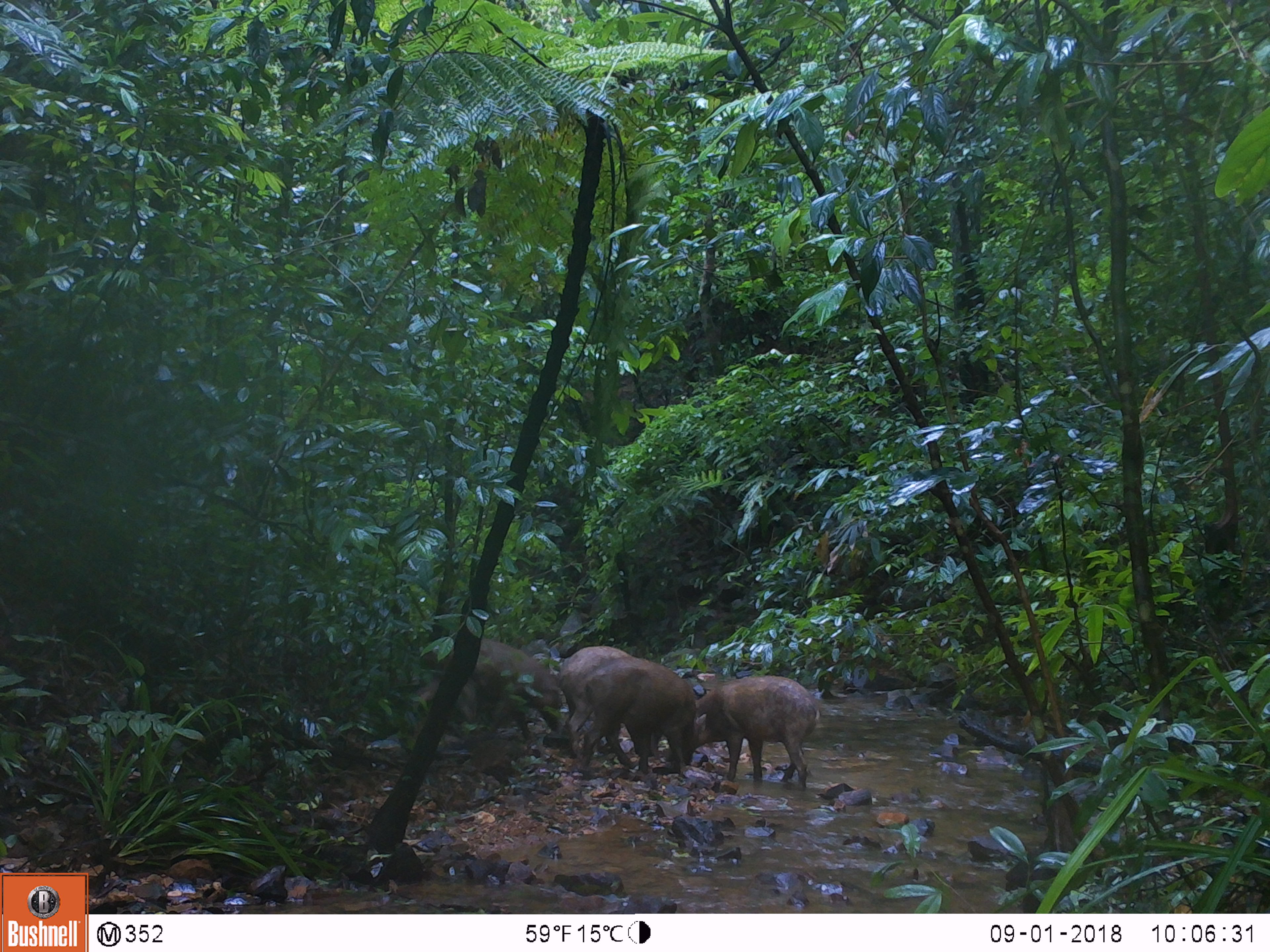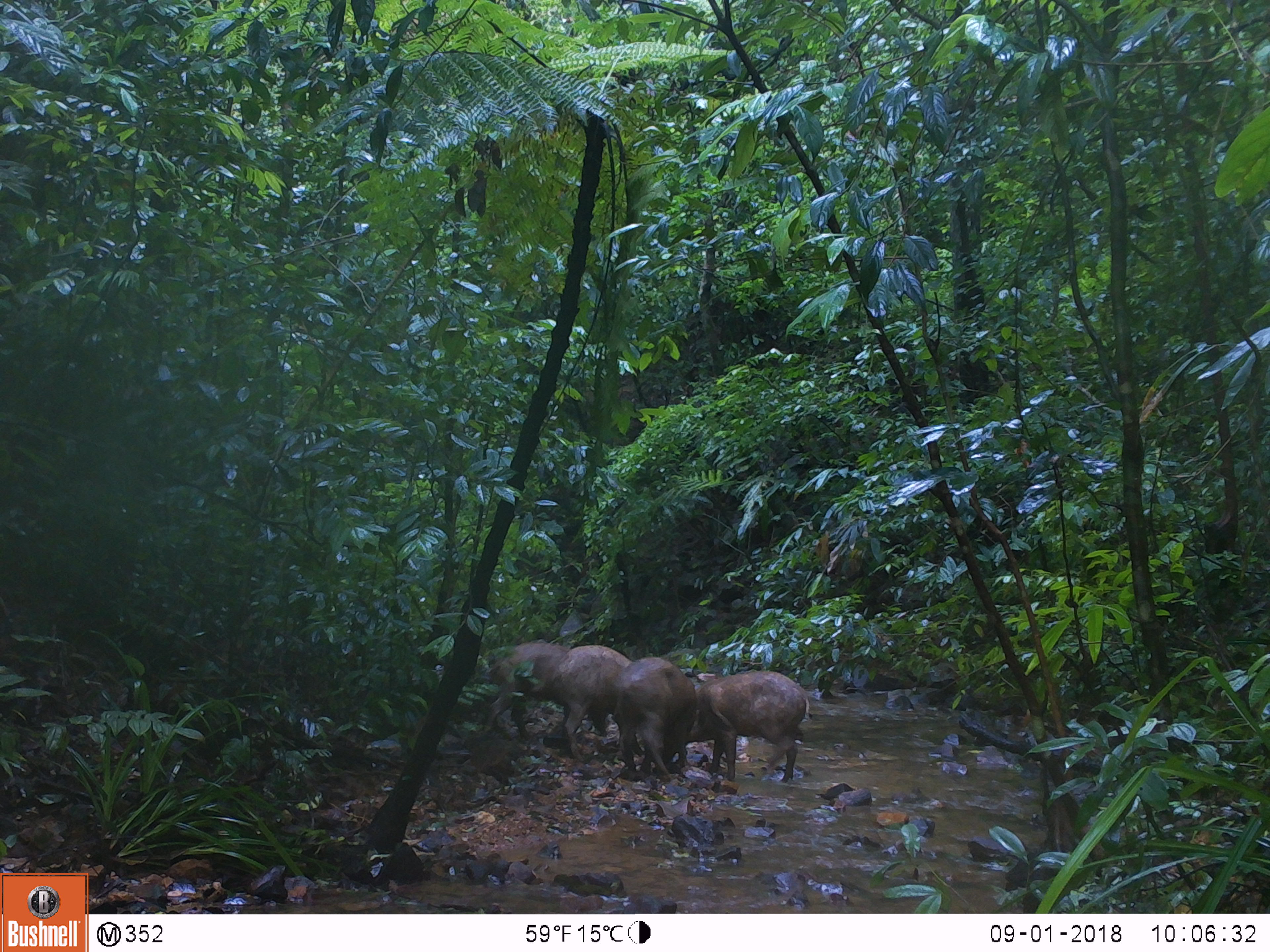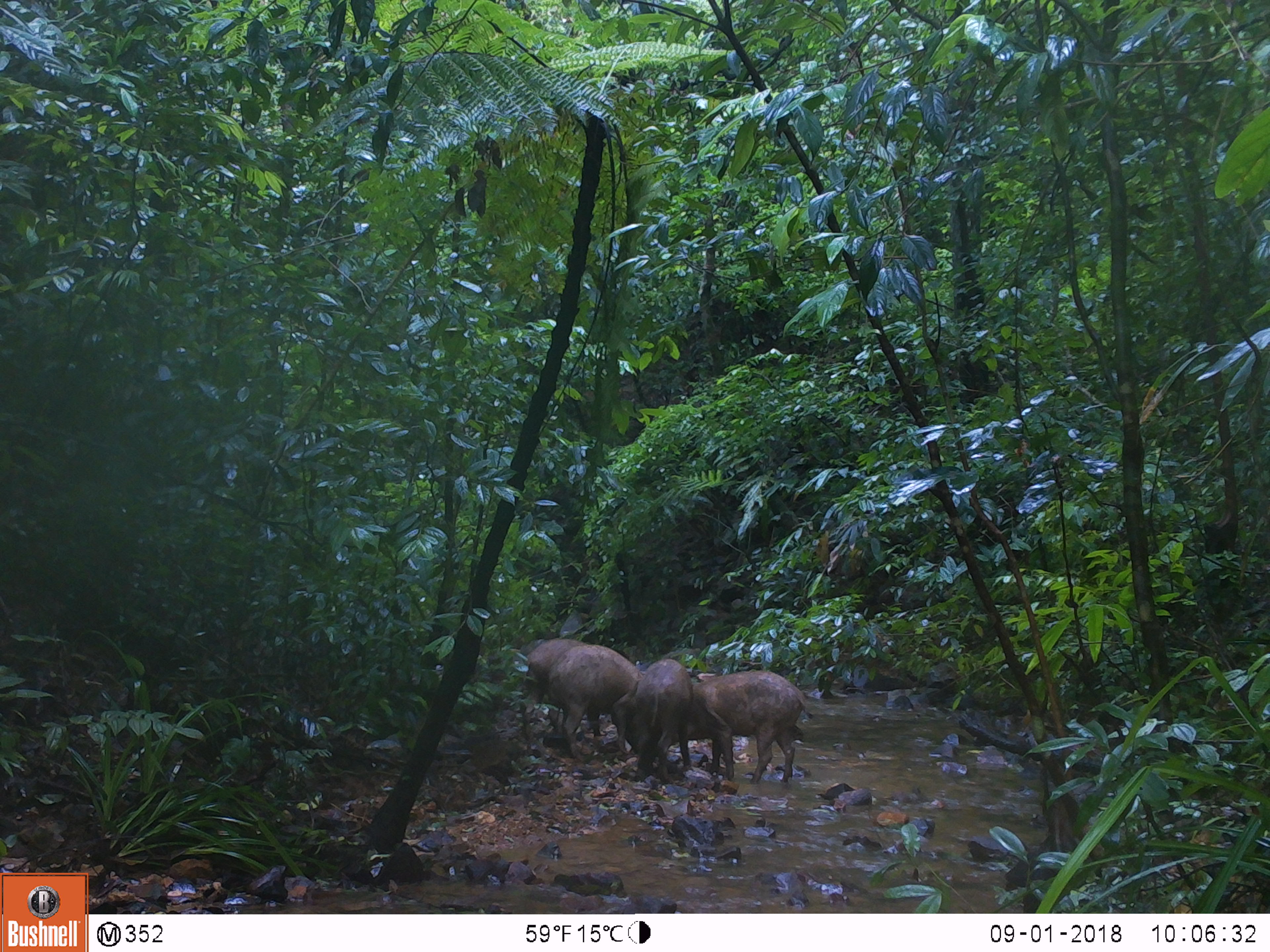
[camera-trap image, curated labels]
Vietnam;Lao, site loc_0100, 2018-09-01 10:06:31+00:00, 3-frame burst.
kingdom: Animalia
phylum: Chordata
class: Mammalia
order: Artiodactyla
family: Suidae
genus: Sus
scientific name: Sus scrofa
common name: eurasian wild pig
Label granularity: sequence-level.